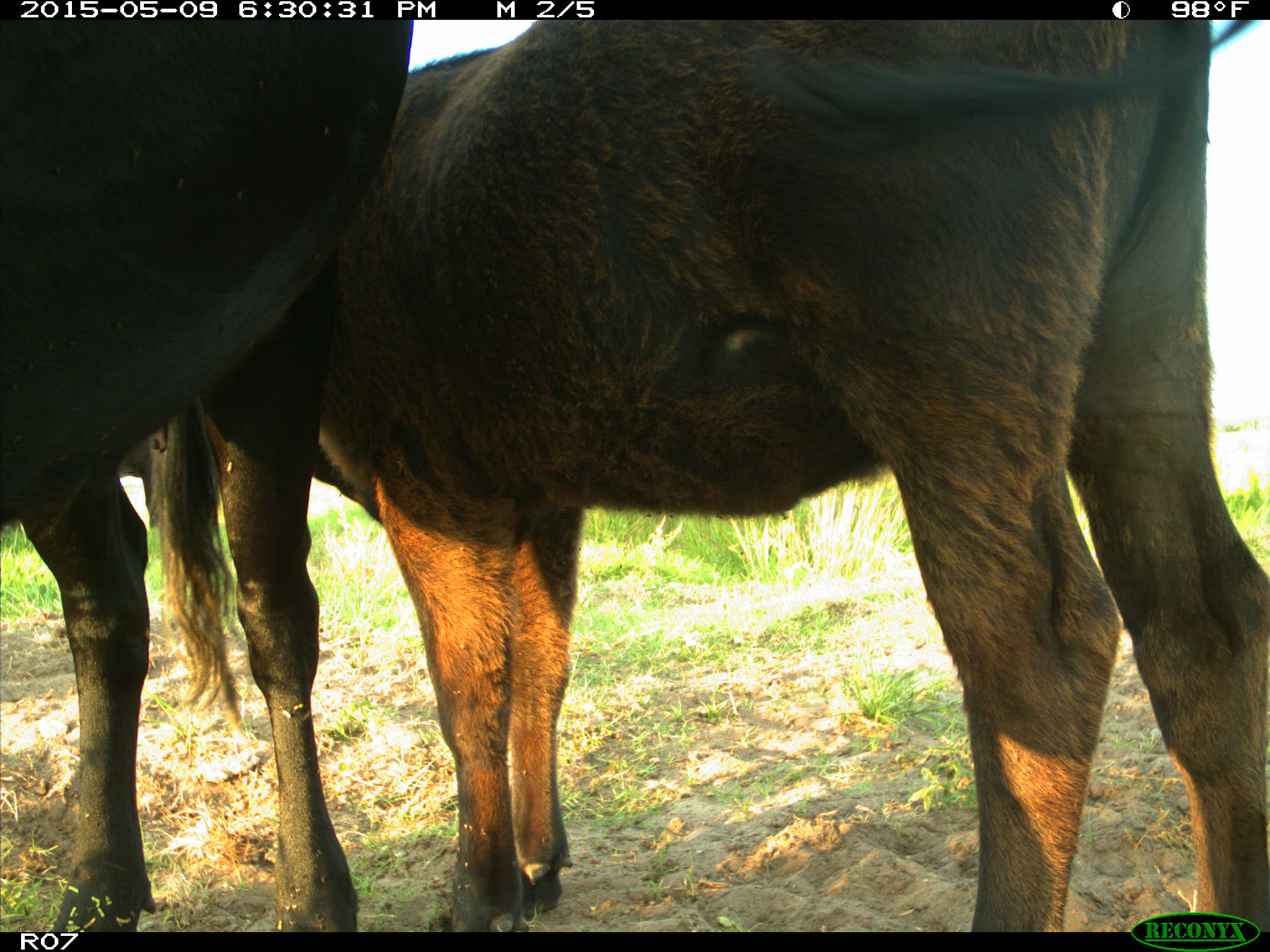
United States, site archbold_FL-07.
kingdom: Animalia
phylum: Chordata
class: Mammalia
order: Artiodactyla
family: Bovidae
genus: Bos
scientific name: Bos taurus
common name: domestic cow